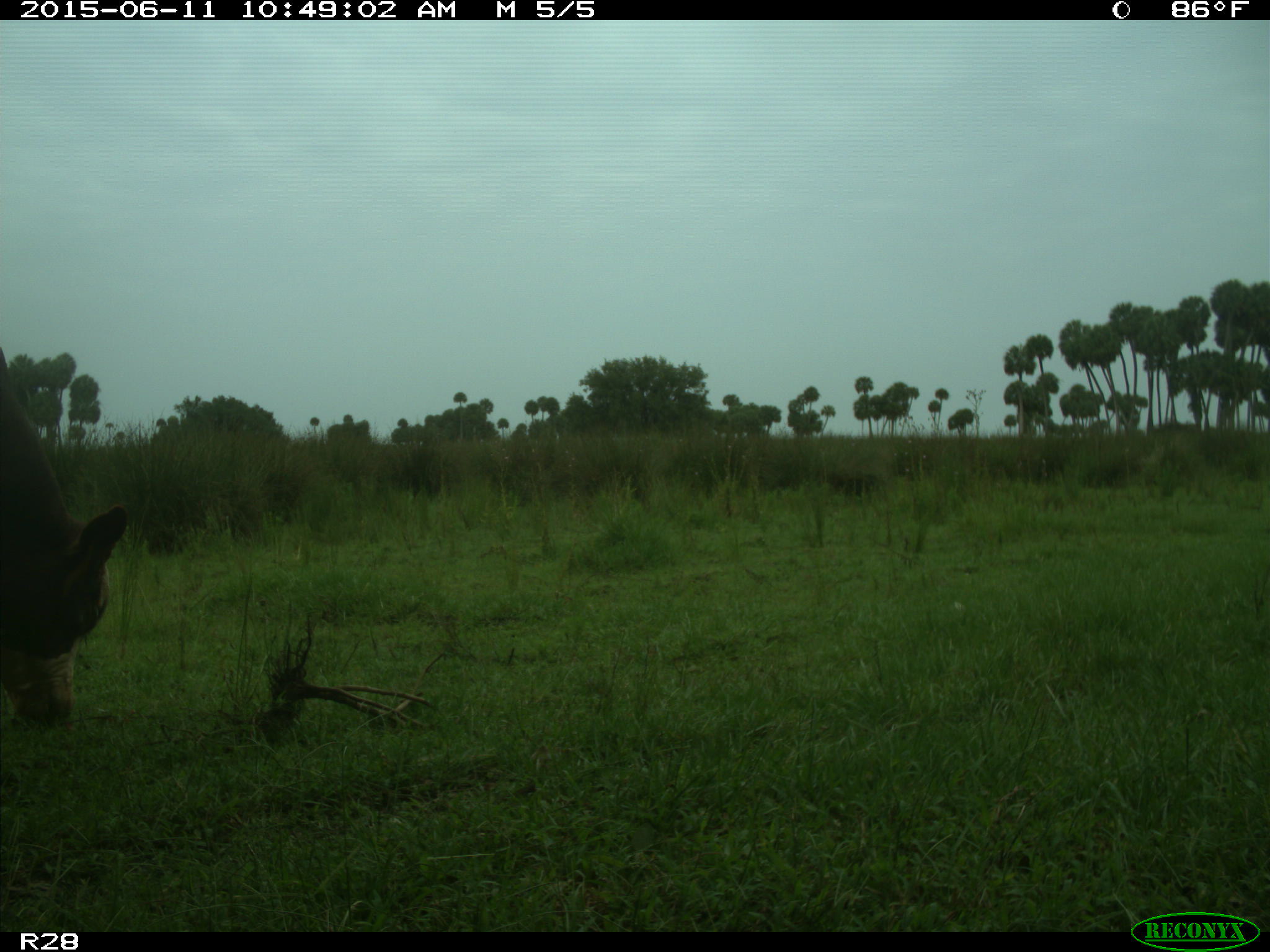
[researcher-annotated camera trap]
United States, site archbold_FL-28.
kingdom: Animalia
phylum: Chordata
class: Mammalia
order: Artiodactyla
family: Bovidae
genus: Bos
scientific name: Bos taurus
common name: domestic cow